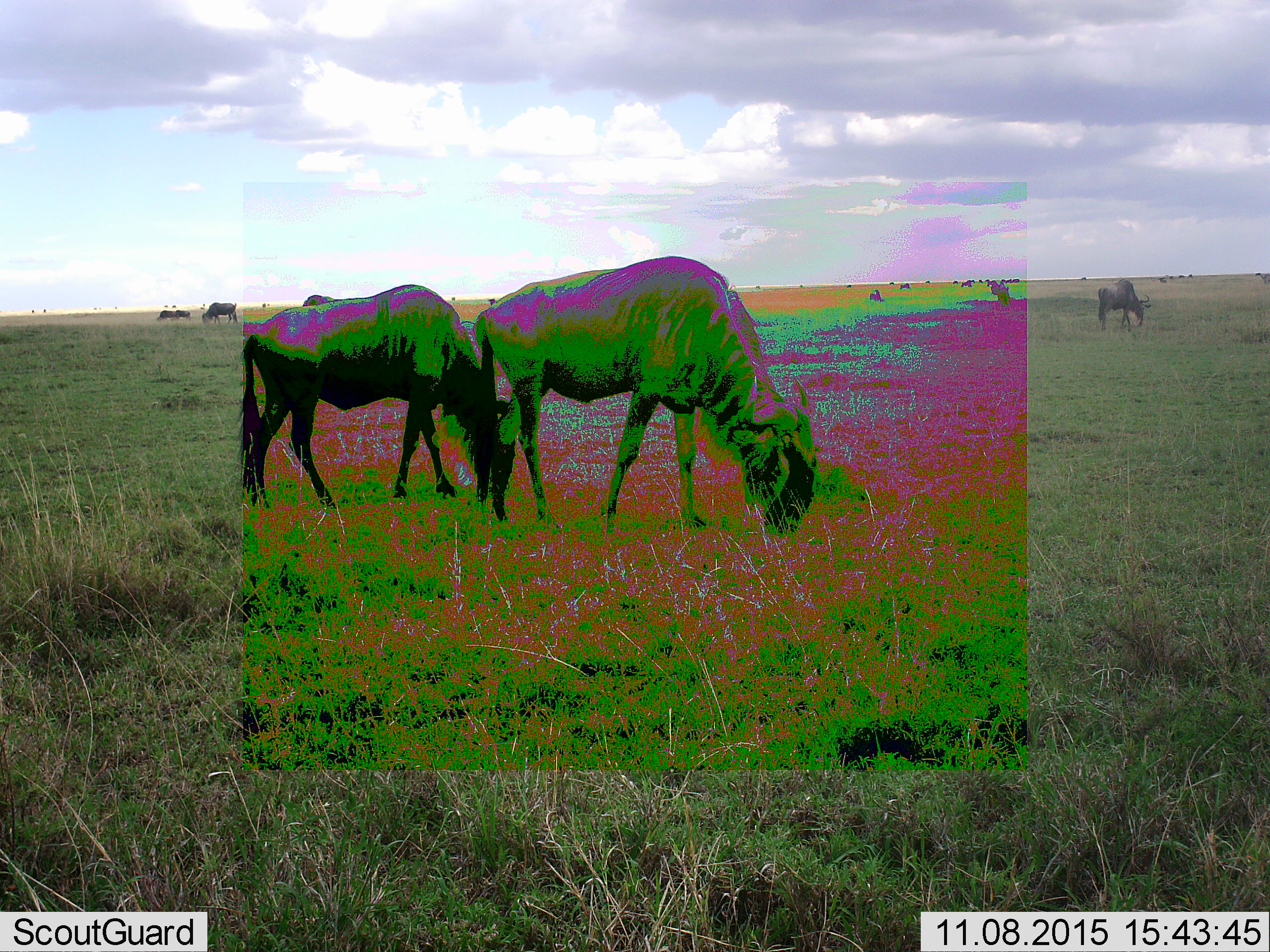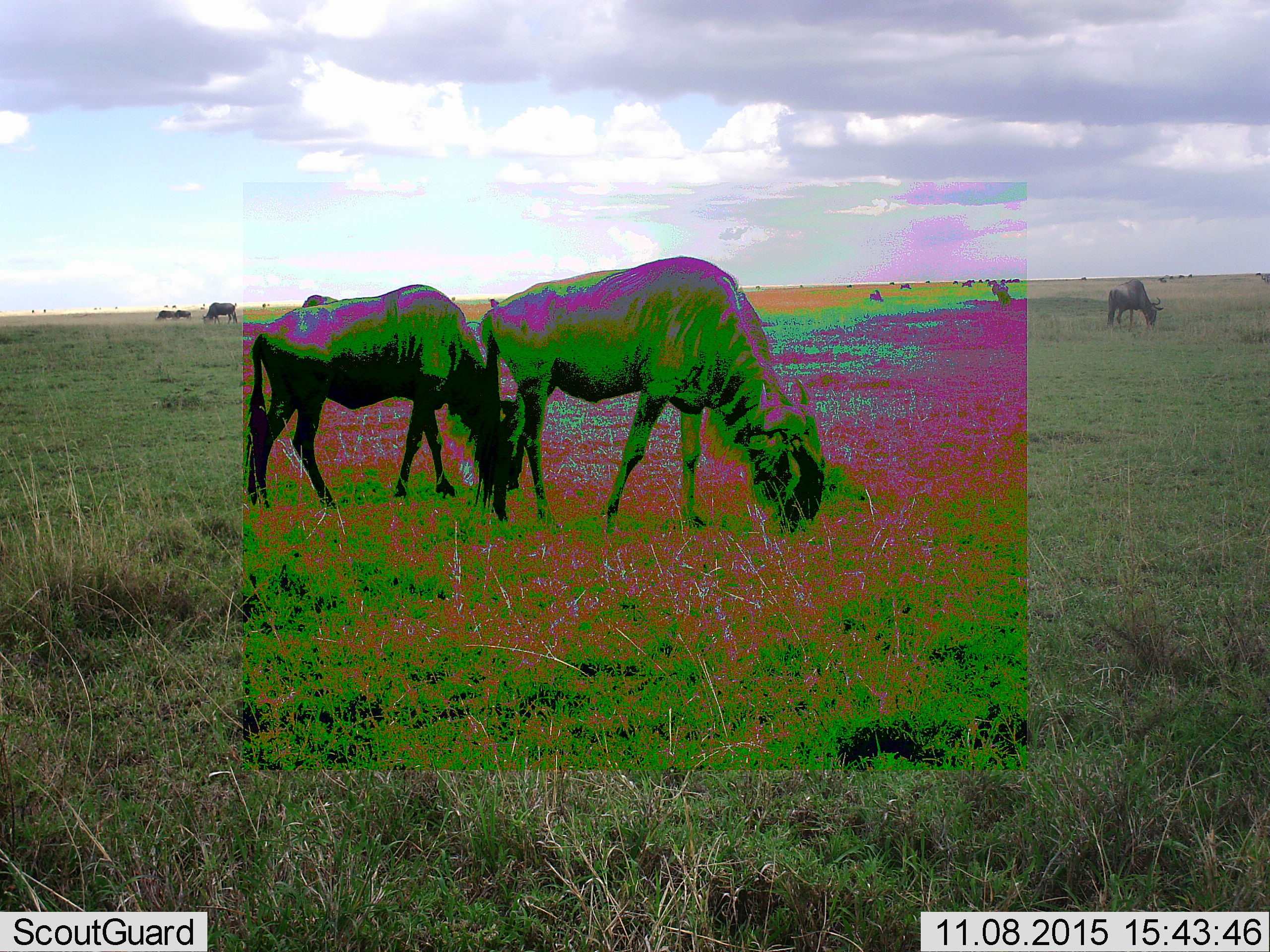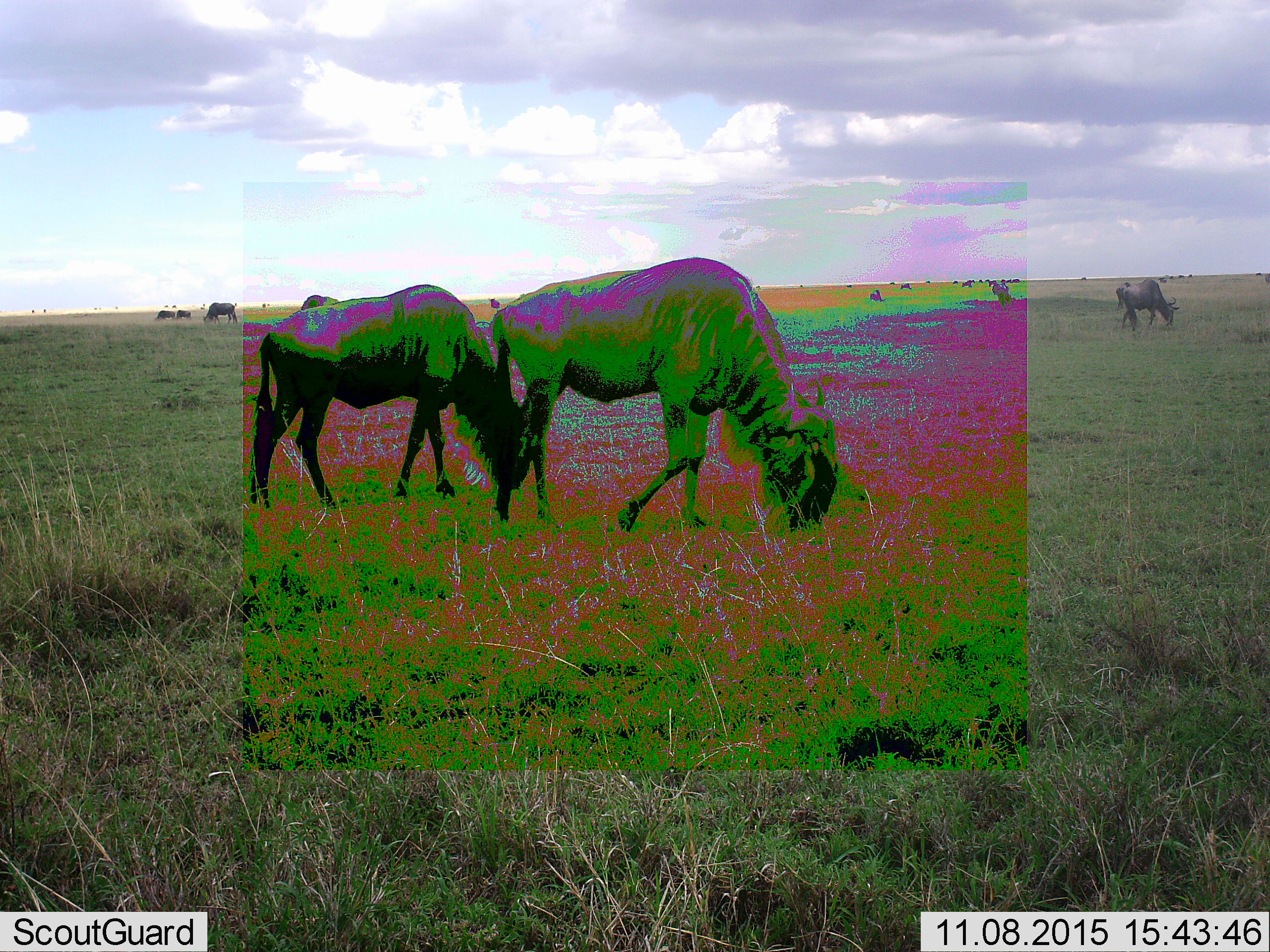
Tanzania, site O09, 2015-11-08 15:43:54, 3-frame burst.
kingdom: Animalia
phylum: Chordata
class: Mammalia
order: Artiodactyla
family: Bovidae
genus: Connochaetes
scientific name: Connochaetes taurinus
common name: blue wildebeest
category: wildebeest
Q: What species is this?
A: Wildebeest (blue wildebeest) (Connochaetes taurinus).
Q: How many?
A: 11-50.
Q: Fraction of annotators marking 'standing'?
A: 78%.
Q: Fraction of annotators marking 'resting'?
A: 0%.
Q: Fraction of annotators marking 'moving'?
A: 22%.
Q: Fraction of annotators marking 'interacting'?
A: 11%.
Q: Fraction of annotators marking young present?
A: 22%.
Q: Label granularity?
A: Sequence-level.